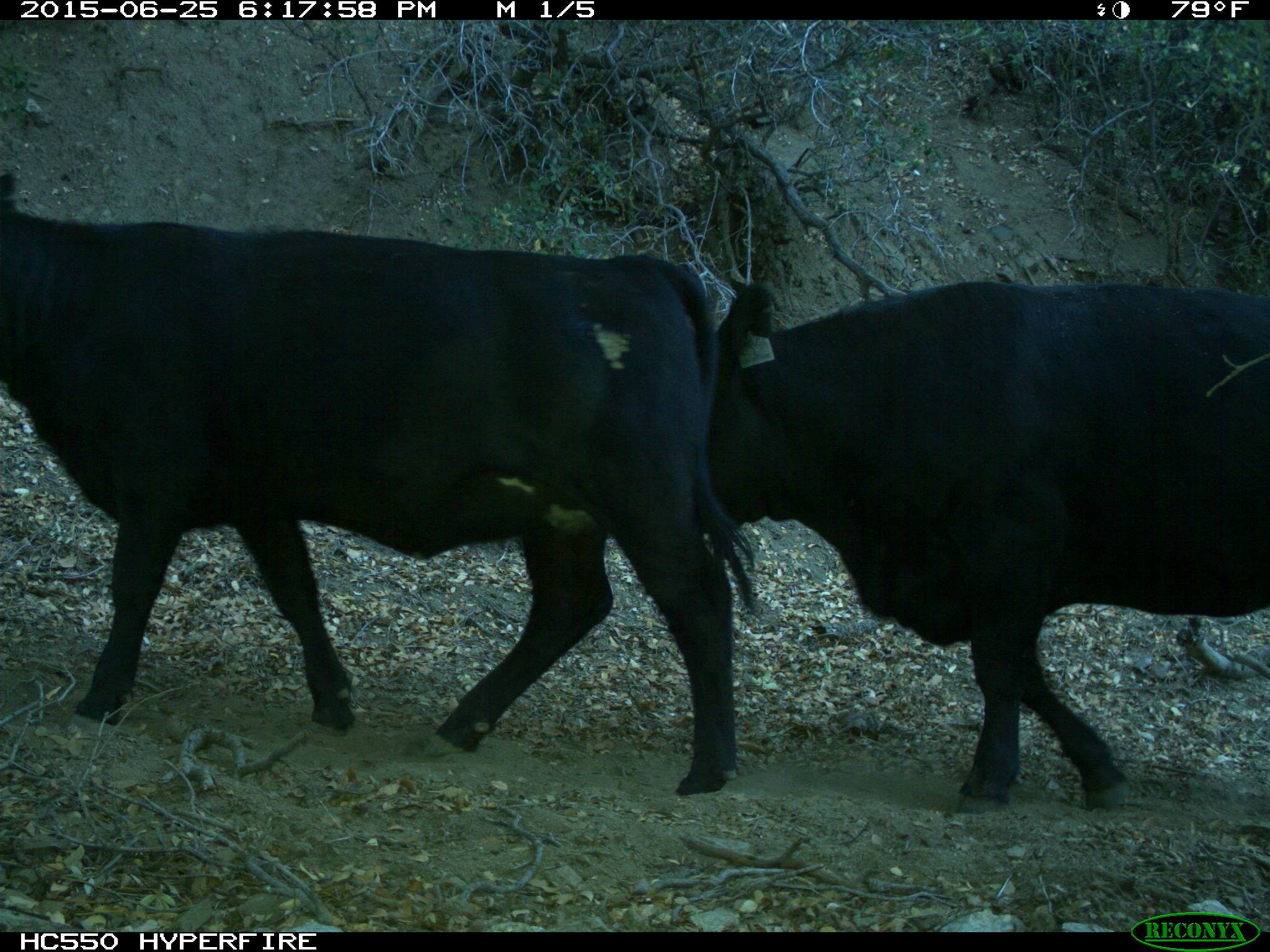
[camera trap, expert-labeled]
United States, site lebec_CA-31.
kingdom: Animalia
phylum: Chordata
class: Mammalia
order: Artiodactyla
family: Bovidae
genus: Bos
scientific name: Bos taurus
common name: domestic cow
Bos taurus (domestic cow).